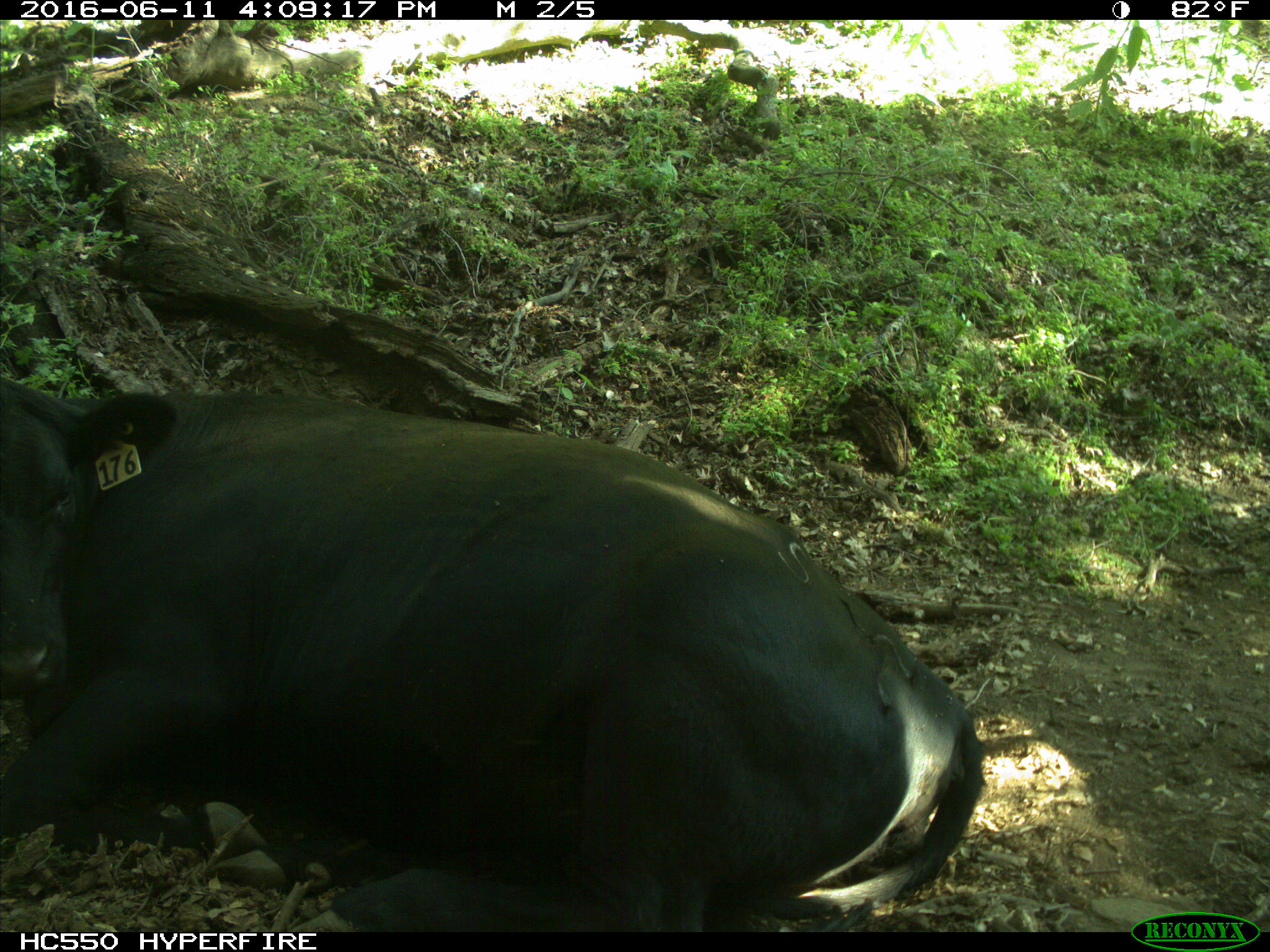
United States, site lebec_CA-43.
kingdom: Animalia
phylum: Chordata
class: Mammalia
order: Artiodactyla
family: Bovidae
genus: Bos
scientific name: Bos taurus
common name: domestic cow